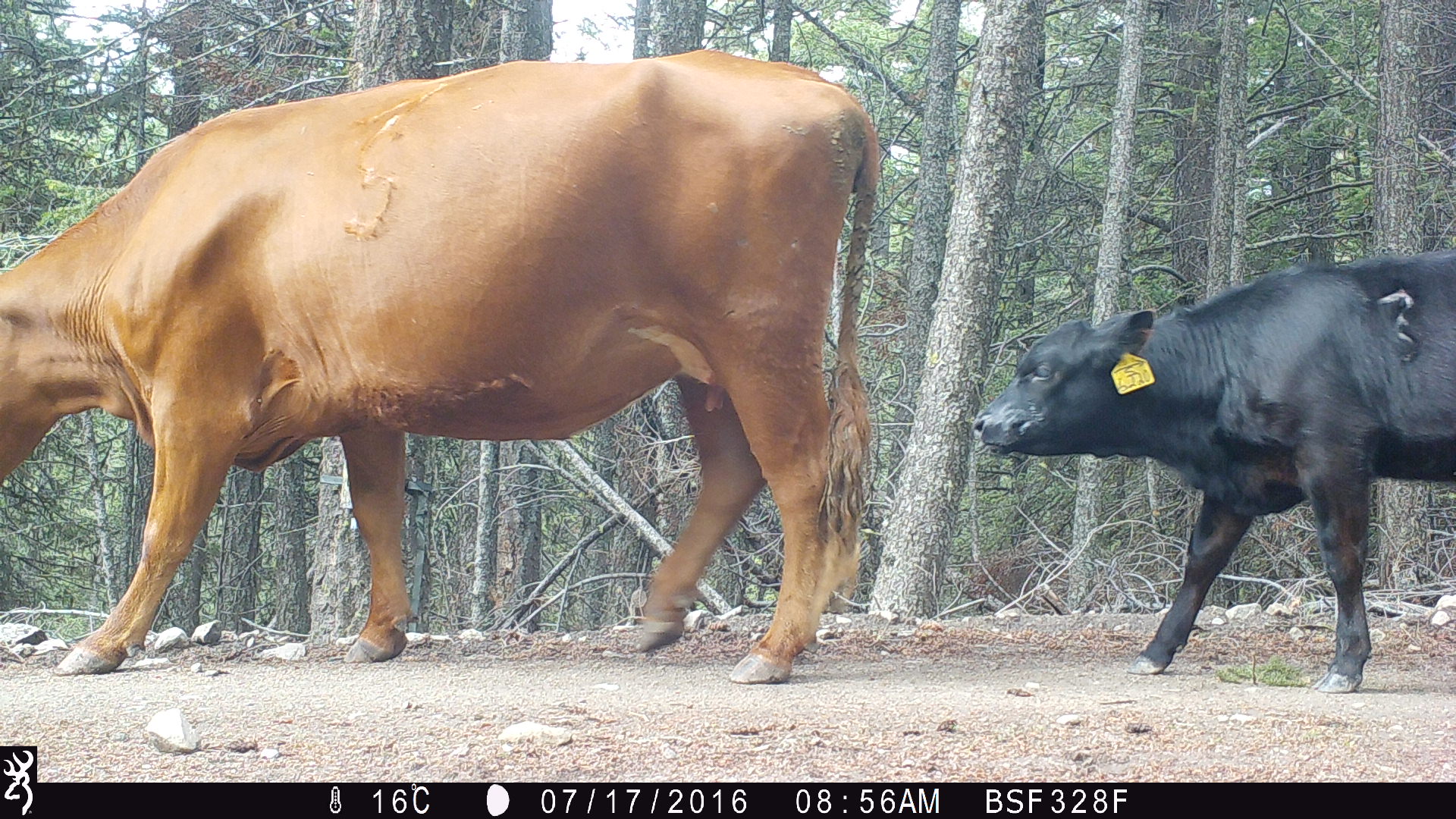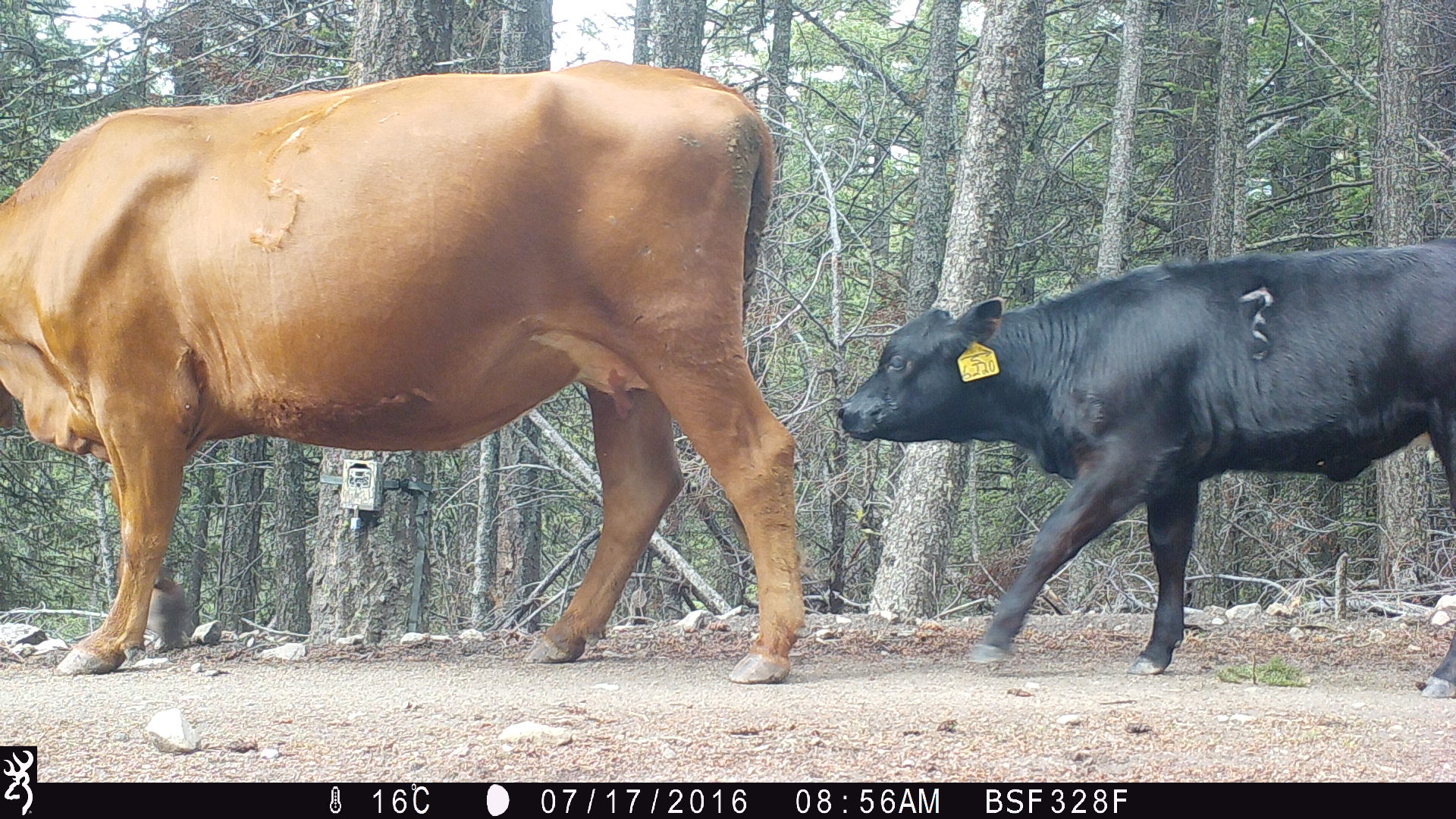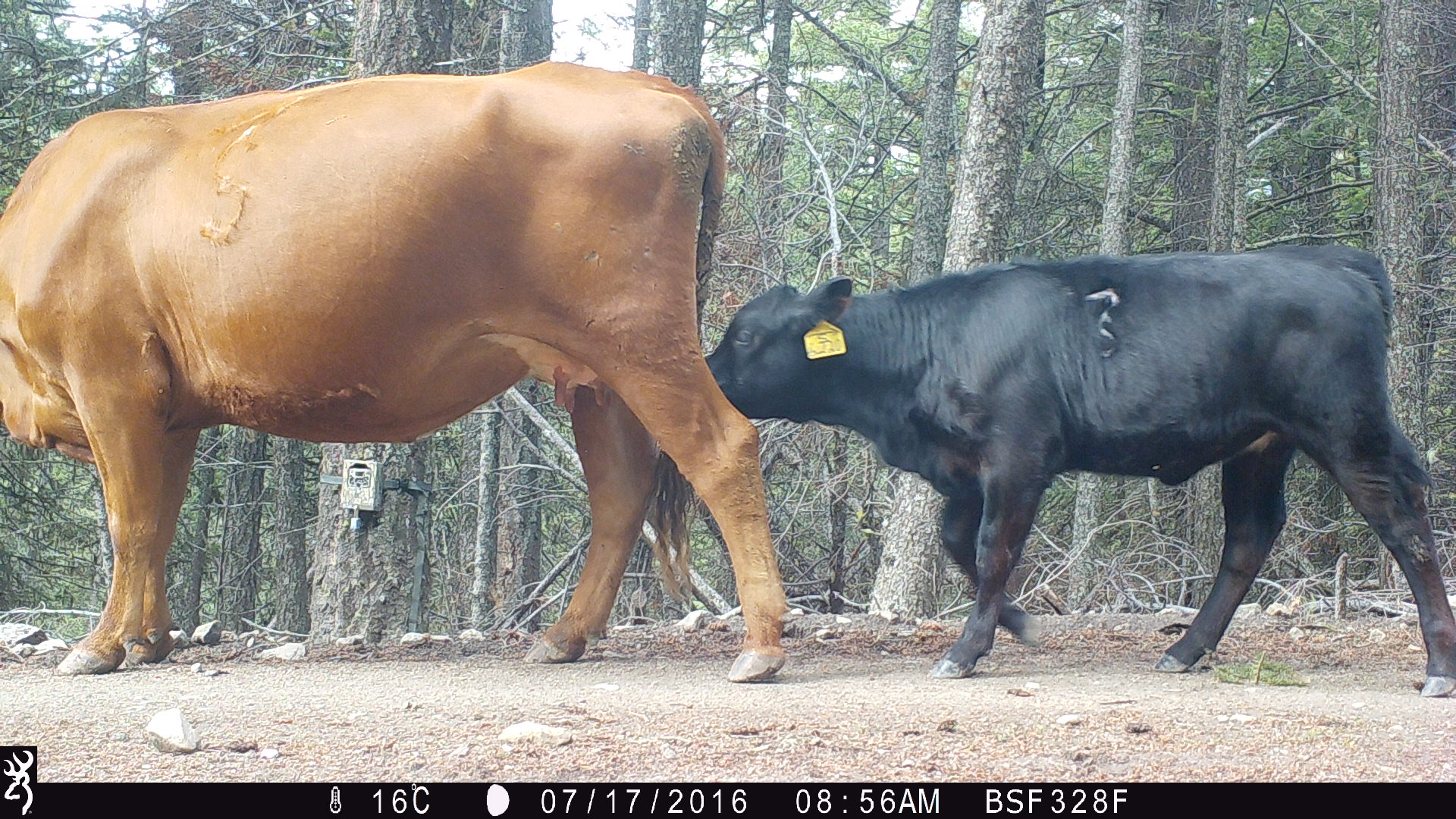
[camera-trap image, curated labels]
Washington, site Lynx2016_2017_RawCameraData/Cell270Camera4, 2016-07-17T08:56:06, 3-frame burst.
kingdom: Animalia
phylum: Chordata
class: Mammalia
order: Artiodactyla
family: Bovidae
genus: Bos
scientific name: Bos taurus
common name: domestic cattle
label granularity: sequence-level